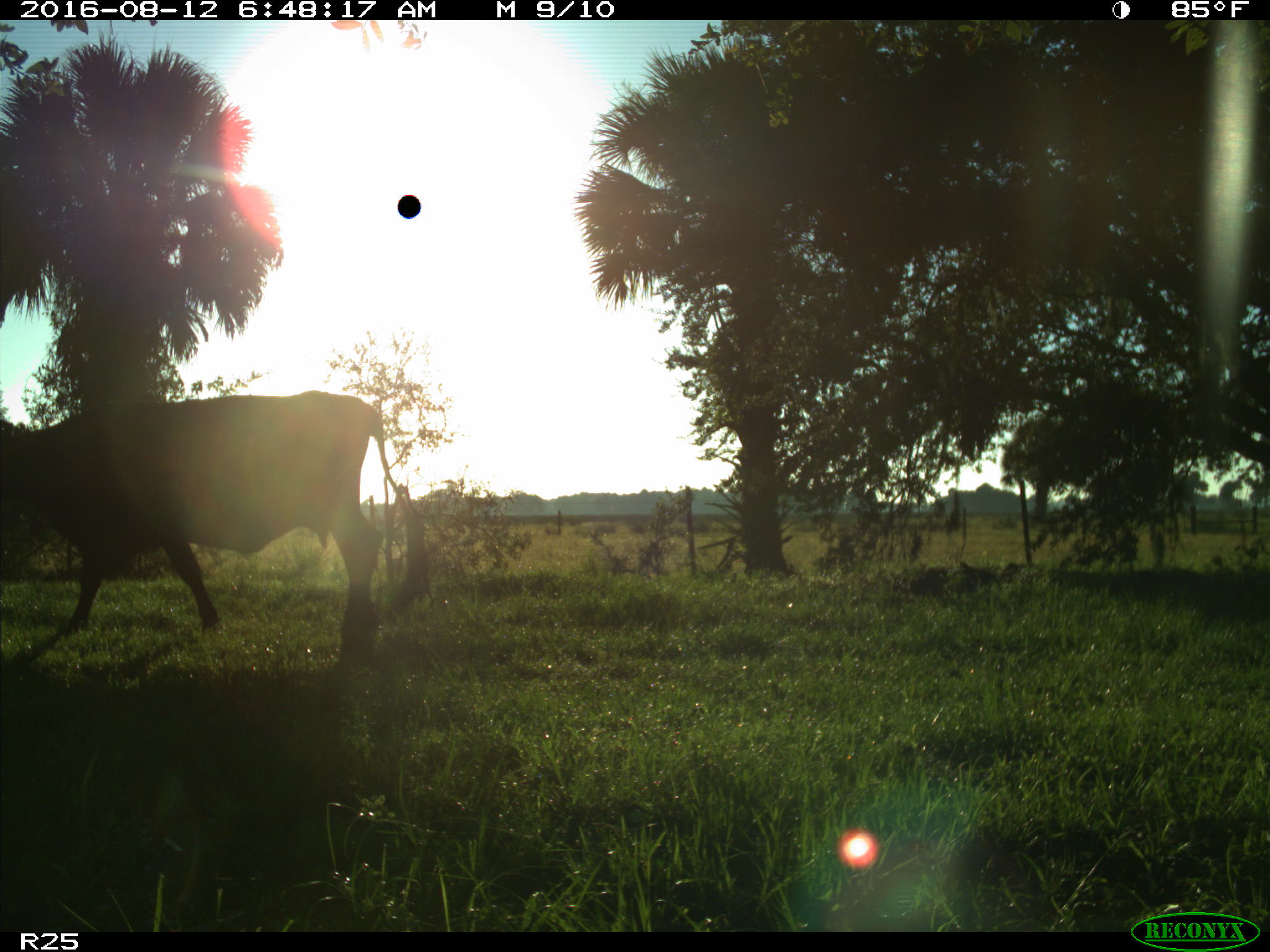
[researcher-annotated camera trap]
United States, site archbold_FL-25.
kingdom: Animalia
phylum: Chordata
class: Mammalia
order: Artiodactyla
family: Bovidae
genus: Bos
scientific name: Bos taurus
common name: domestic cow